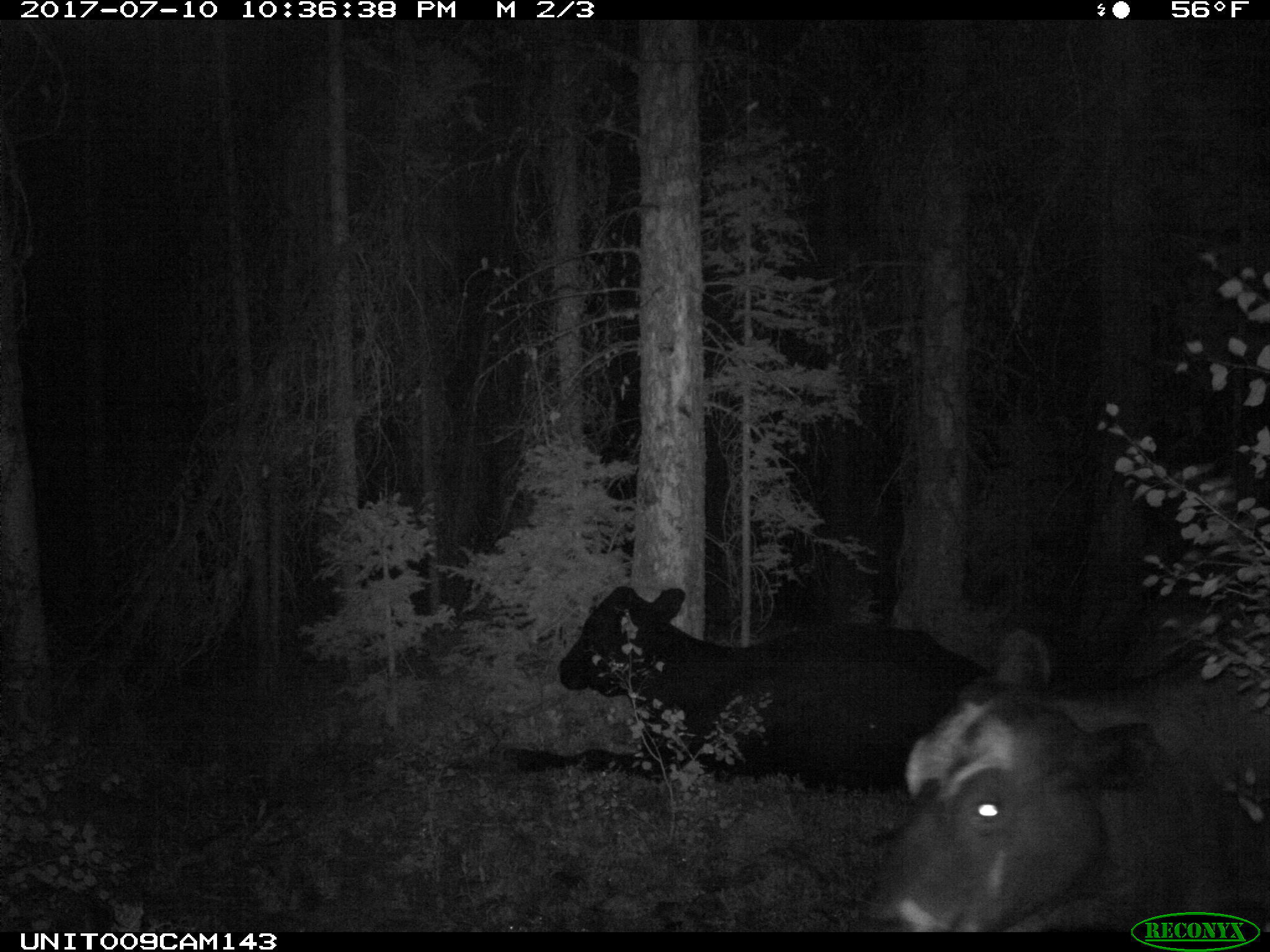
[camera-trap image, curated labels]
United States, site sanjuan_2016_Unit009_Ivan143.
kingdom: Animalia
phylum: Chordata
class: Mammalia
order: Artiodactyla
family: Bovidae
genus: Bos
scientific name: Bos taurus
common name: domestic cow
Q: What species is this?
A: Bos taurus (domestic cow).